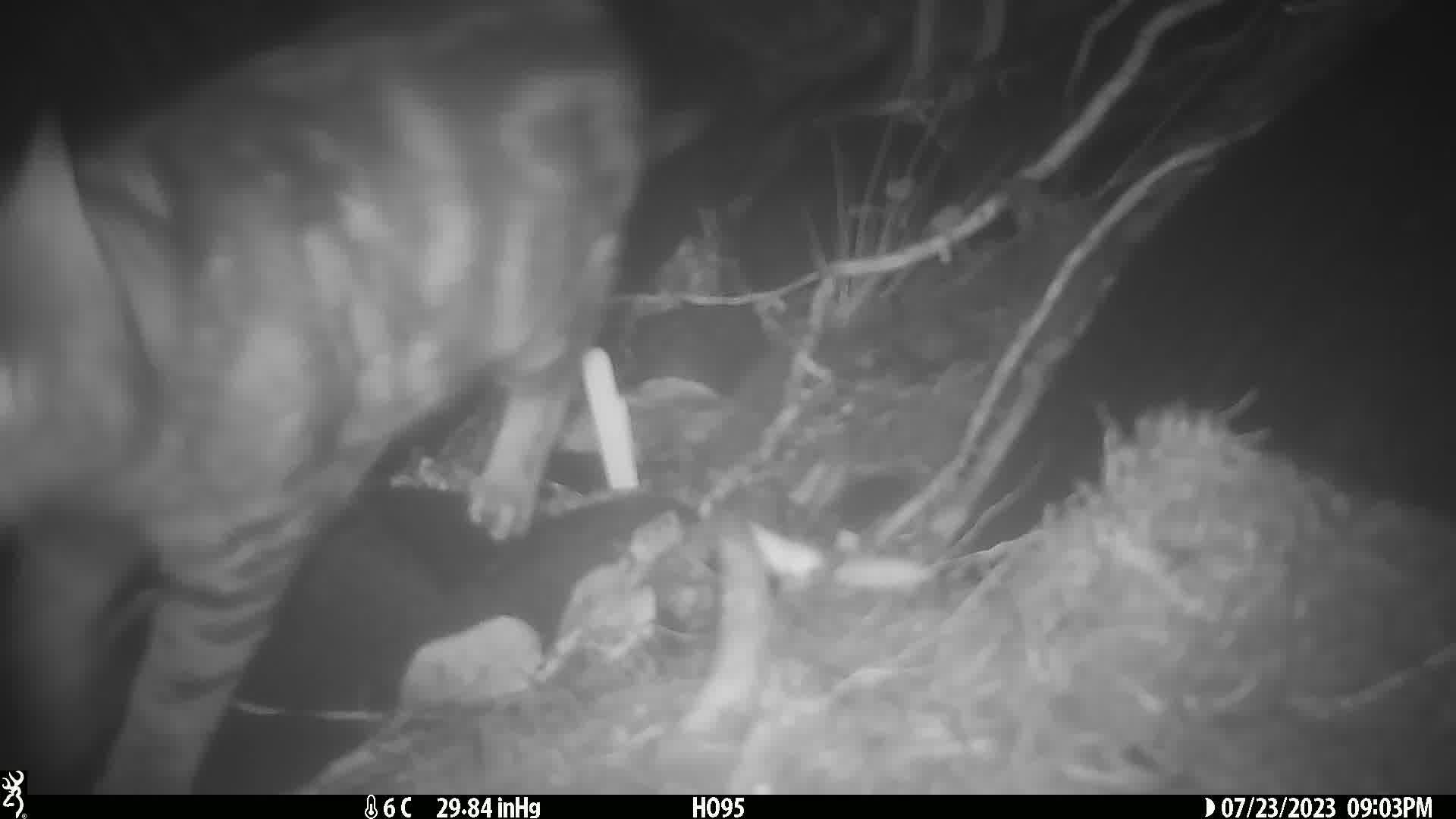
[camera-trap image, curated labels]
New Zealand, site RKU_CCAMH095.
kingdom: Animalia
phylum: Chordata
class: Mammalia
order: Carnivora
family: Felidae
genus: Felis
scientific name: Felis catus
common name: domestic cat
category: cat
Cat (domestic cat) (Felis catus).